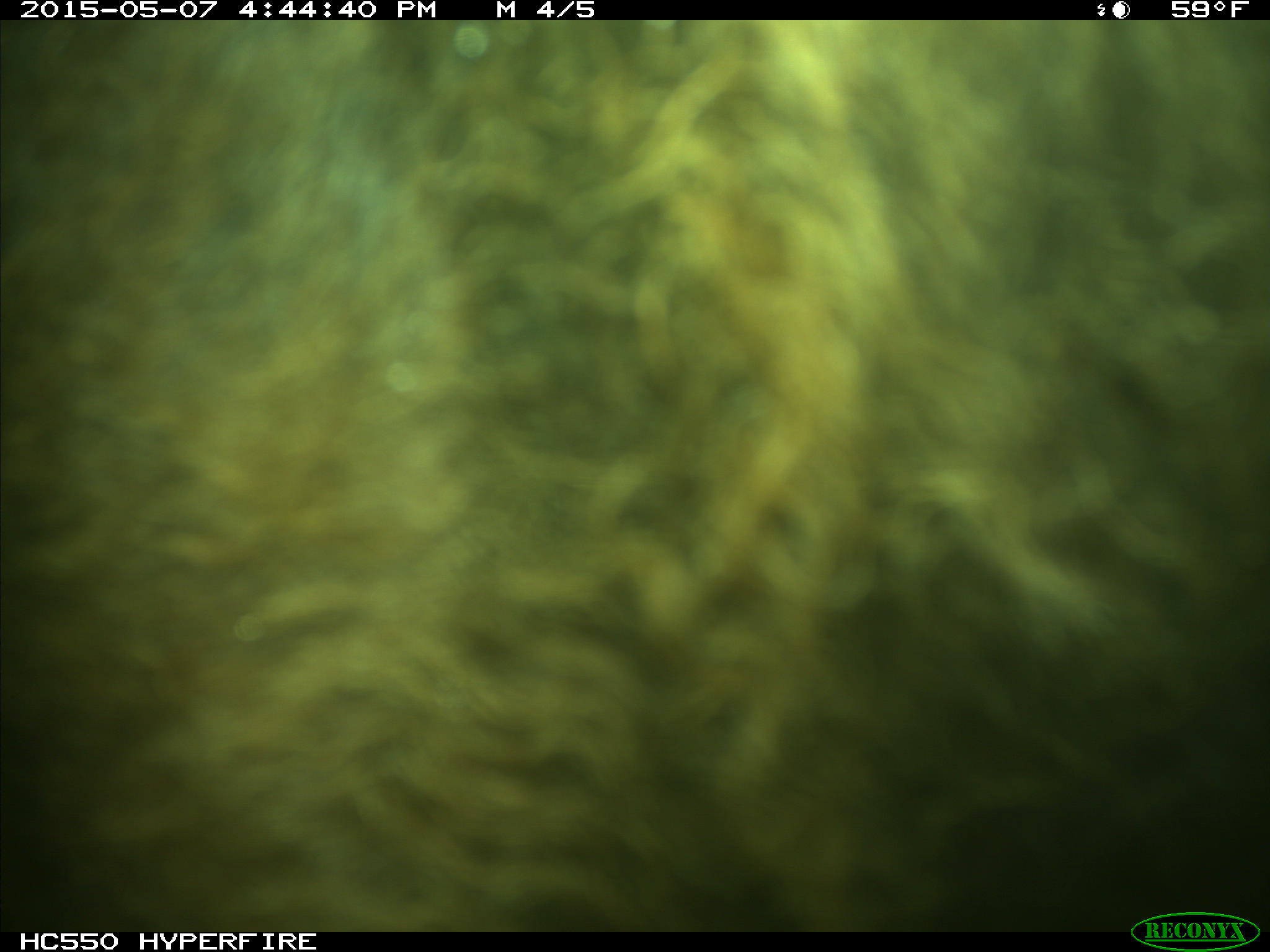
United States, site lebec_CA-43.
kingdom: Animalia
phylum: Chordata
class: Mammalia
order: Artiodactyla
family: Bovidae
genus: Bos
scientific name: Bos taurus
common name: domestic cow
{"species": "Bos taurus (domestic cow)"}